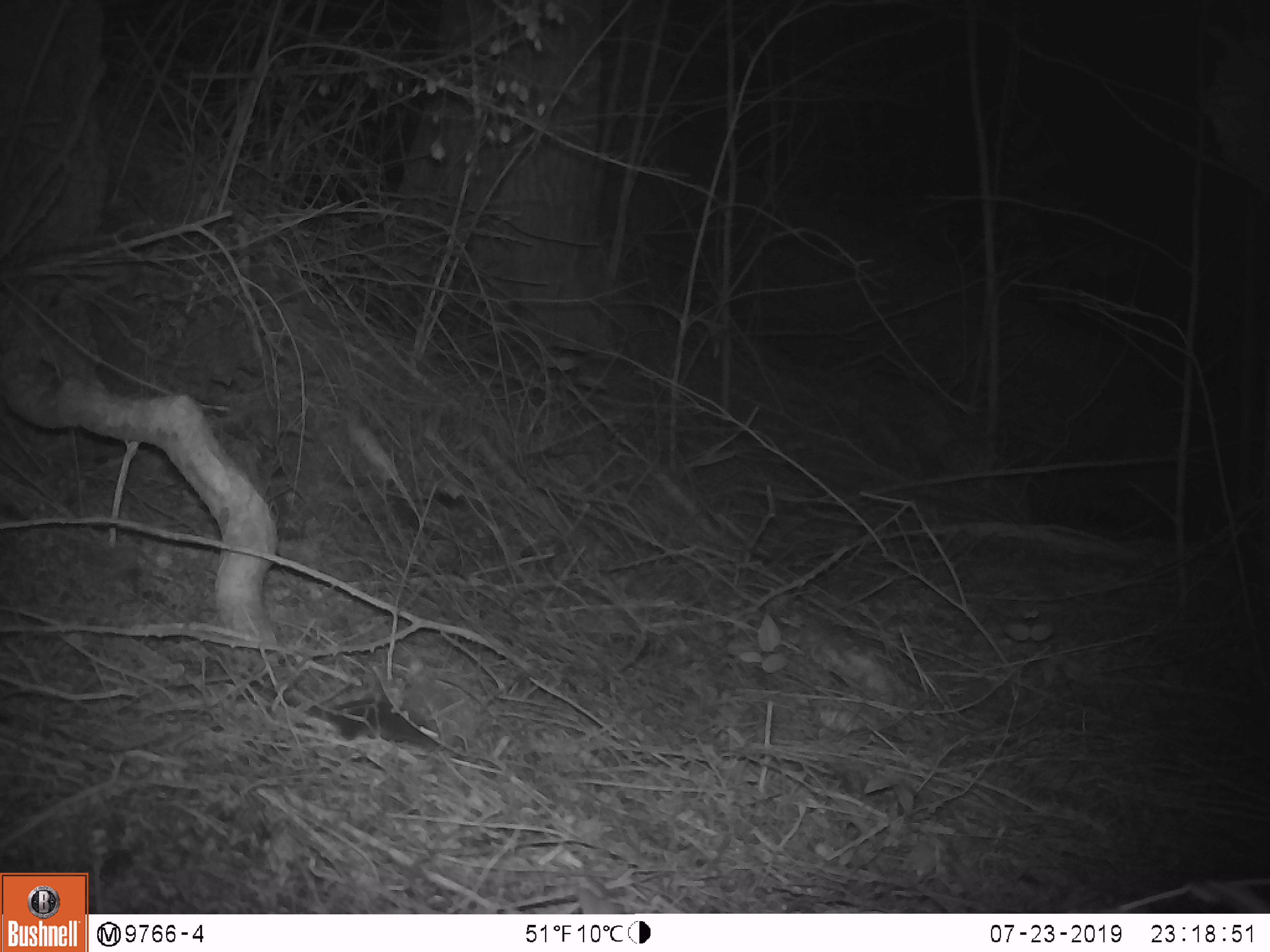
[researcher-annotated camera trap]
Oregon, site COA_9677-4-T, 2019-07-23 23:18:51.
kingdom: Animalia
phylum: Chordata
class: Mammalia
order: Rodentia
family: Cricetidae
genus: Neotoma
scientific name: Neotoma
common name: woodrats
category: neotoma species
Neotoma species (woodrats) (Neotoma).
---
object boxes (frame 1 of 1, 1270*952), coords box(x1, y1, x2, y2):
neotoma species: box(316, 682, 465, 766)